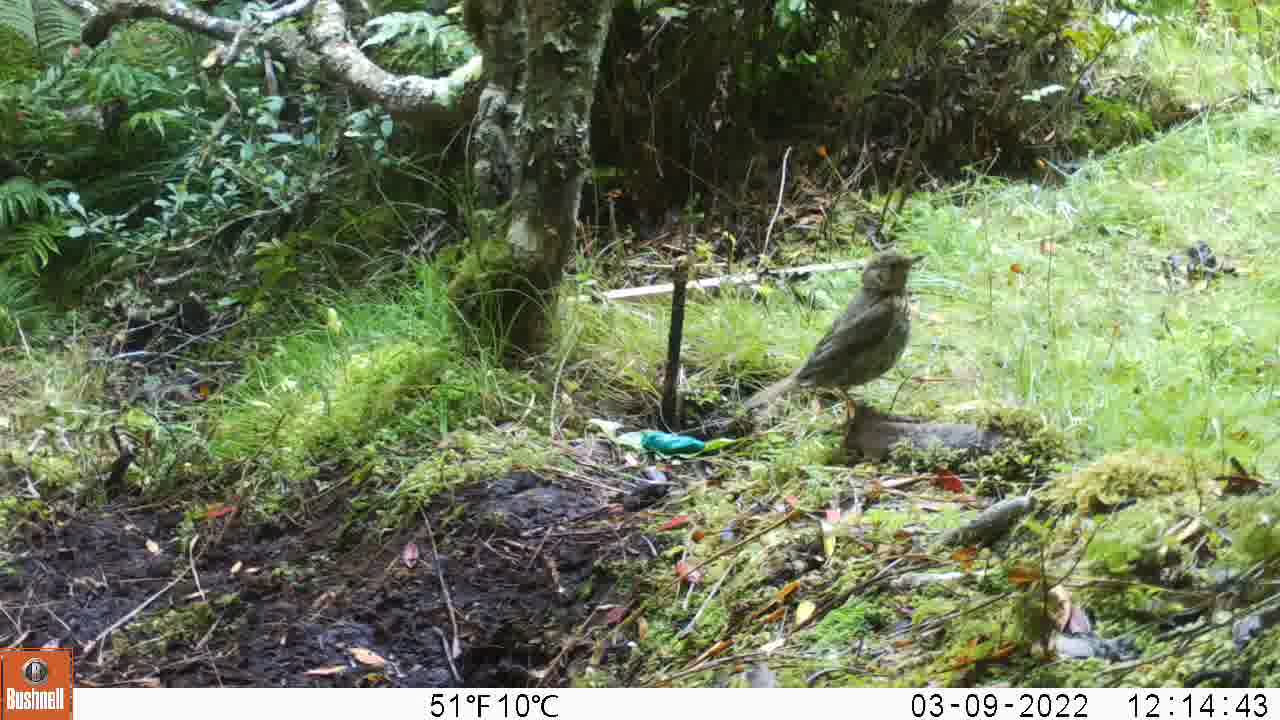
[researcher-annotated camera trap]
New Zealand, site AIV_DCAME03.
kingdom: Animalia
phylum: Chordata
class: Aves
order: Passeriformes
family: Turdidae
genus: Turdus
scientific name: Turdus philomelos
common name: song thrush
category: thrush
Thrush (song thrush) (Turdus philomelos).